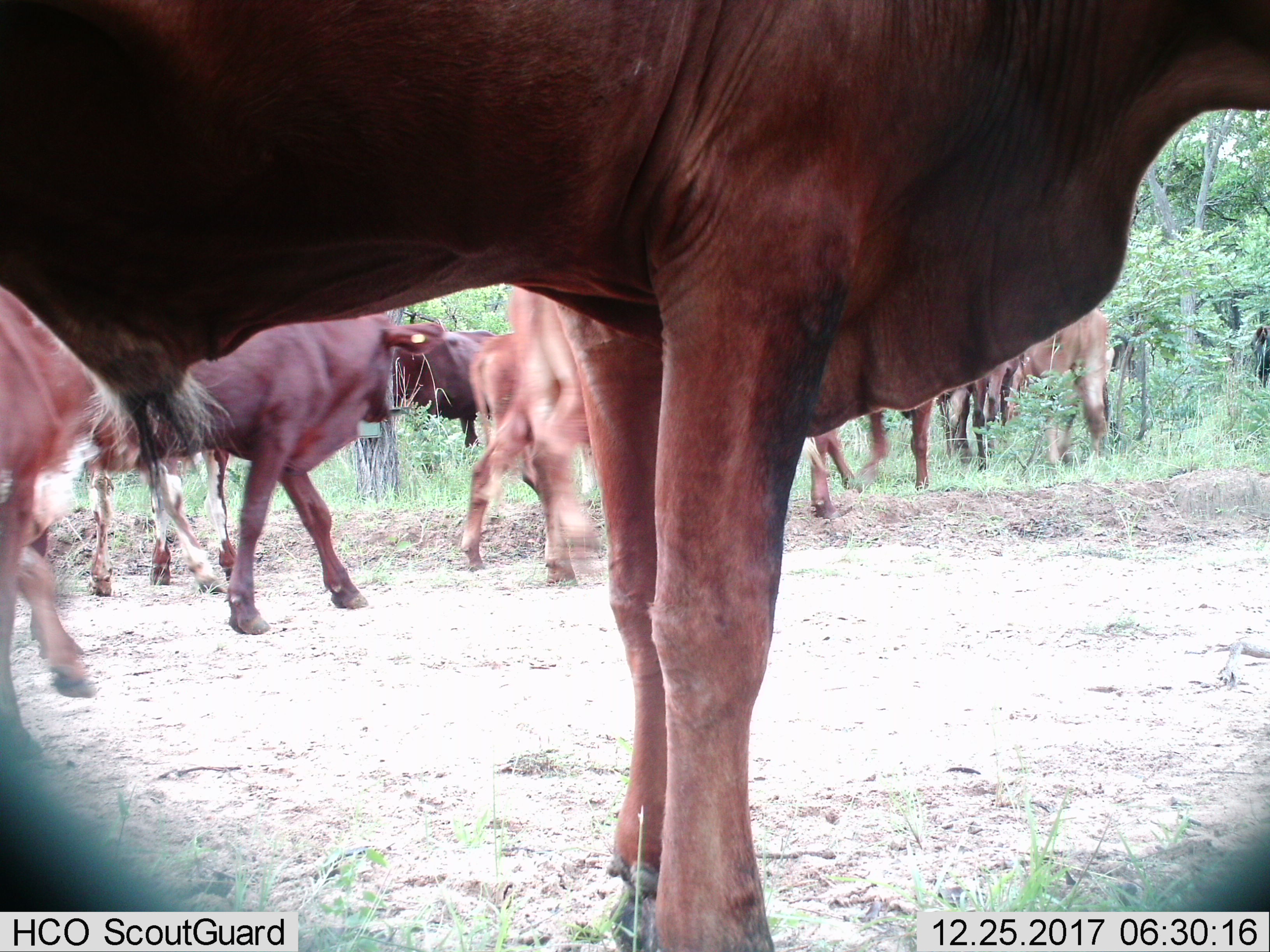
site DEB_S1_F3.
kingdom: Animalia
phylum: Chordata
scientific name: Vertebrata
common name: domestic animal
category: domesticanimal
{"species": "domesticanimal (domestic animal) (Vertebrata)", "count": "11-50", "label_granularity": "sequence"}